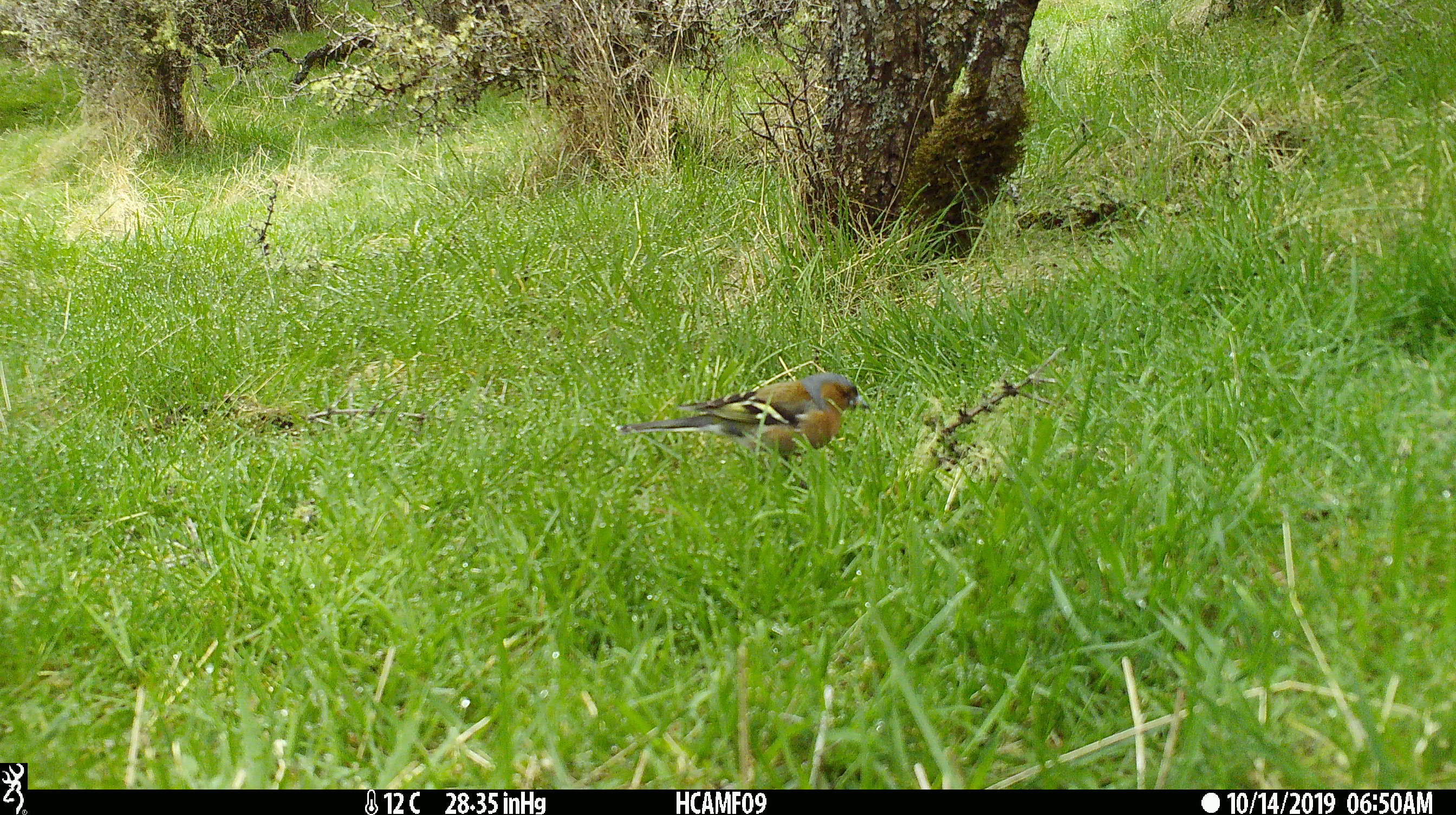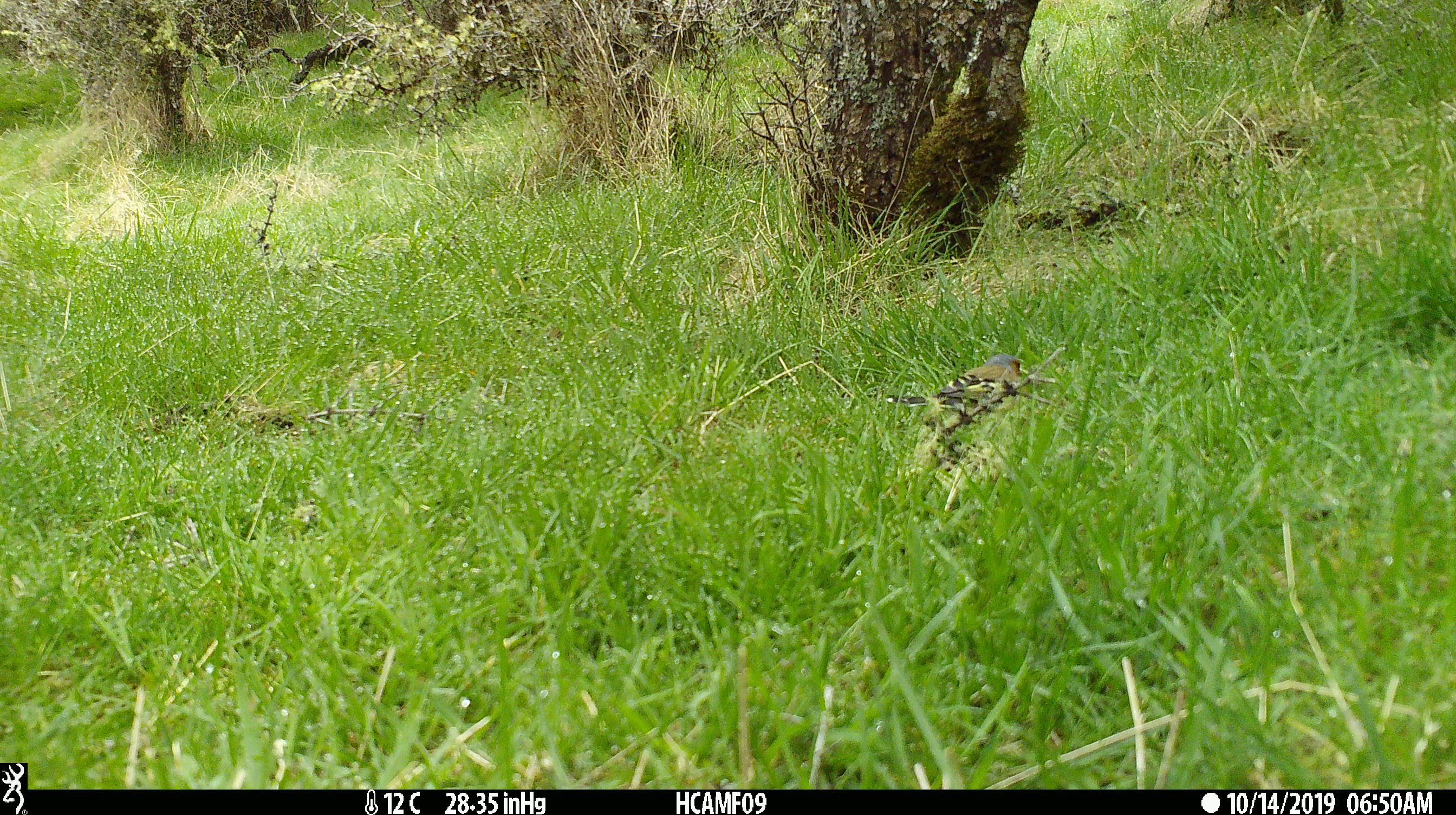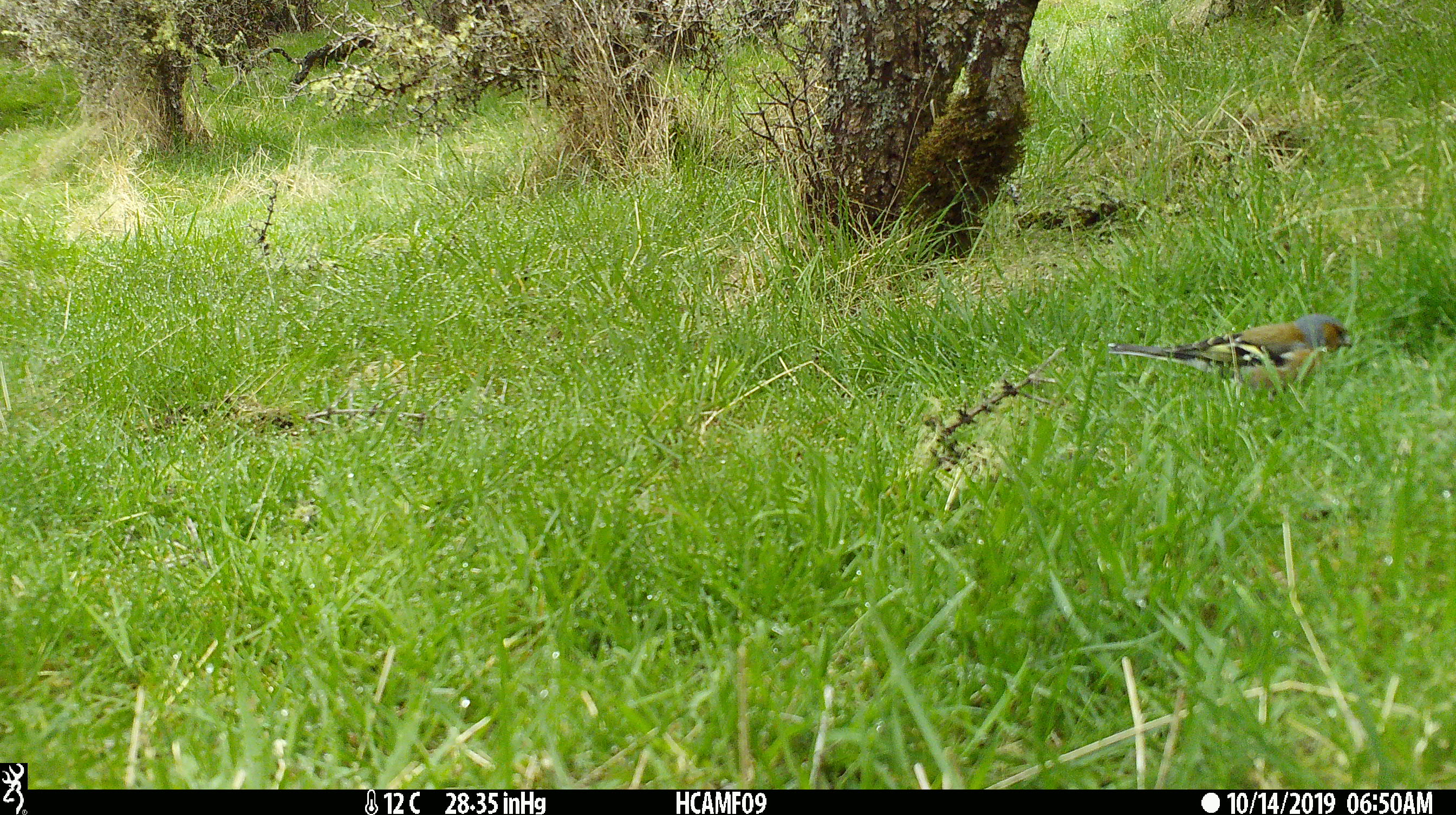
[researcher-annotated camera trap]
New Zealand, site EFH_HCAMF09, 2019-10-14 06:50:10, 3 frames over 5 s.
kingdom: Animalia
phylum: Chordata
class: Aves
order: Passeriformes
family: Fringillidae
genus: Fringilla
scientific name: Fringilla coelebs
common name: common chaffinch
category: chaffinch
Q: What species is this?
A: Chaffinch (common chaffinch) (Fringilla coelebs).